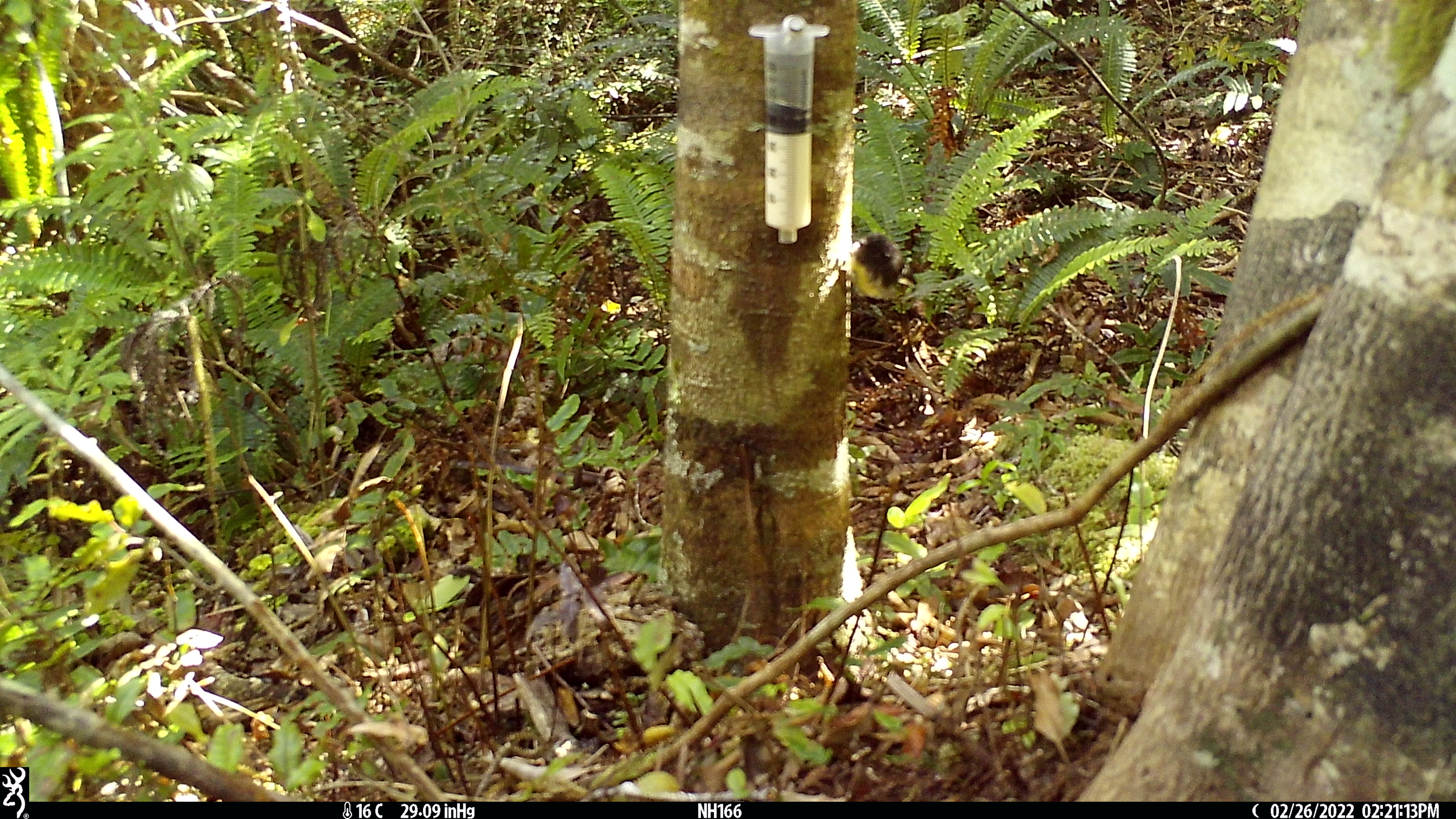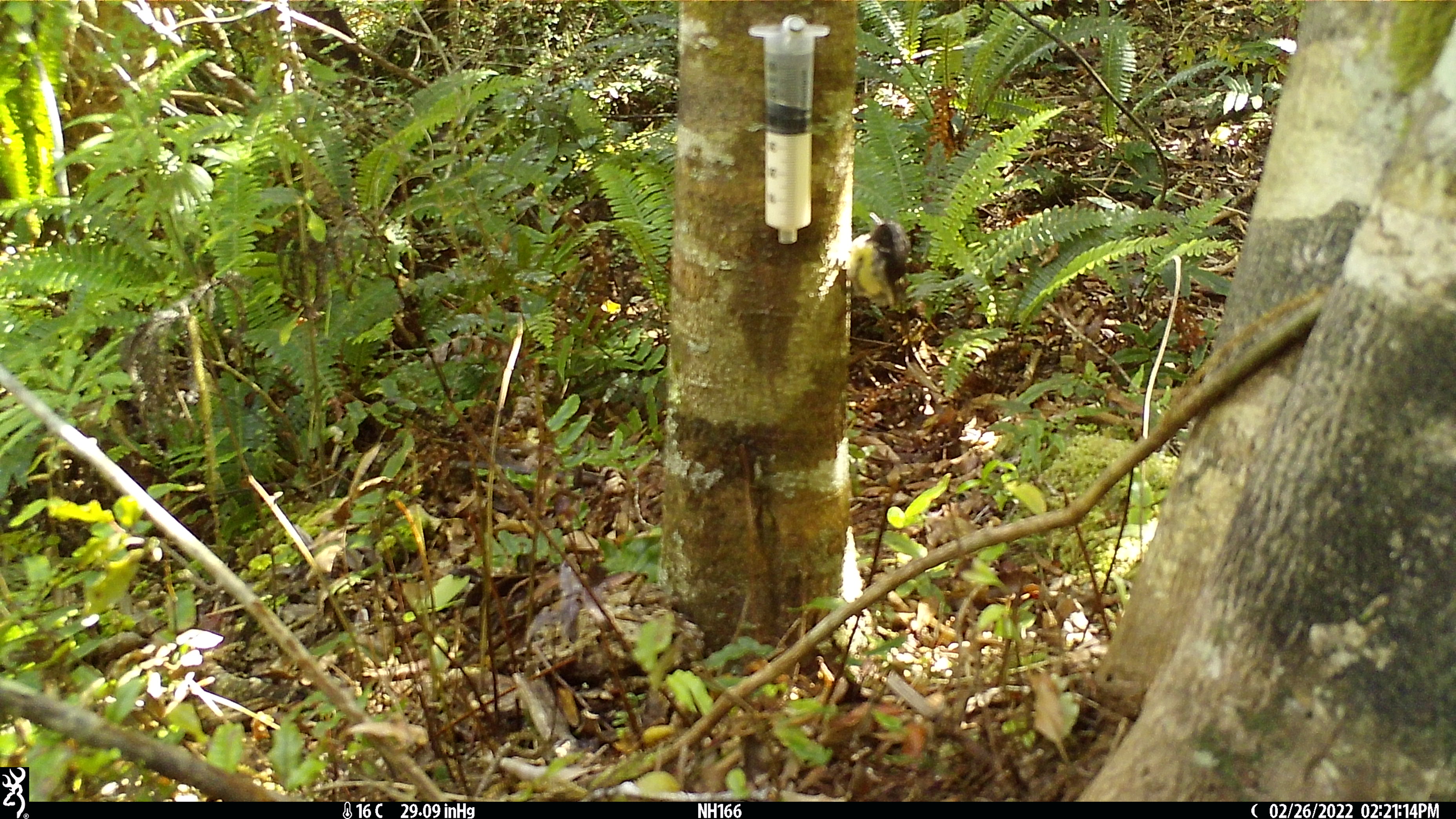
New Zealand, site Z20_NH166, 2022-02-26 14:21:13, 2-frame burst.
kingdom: Animalia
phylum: Chordata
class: Aves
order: Passeriformes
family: Petroicidae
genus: Petroica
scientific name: Petroica macrocephala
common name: tomtit